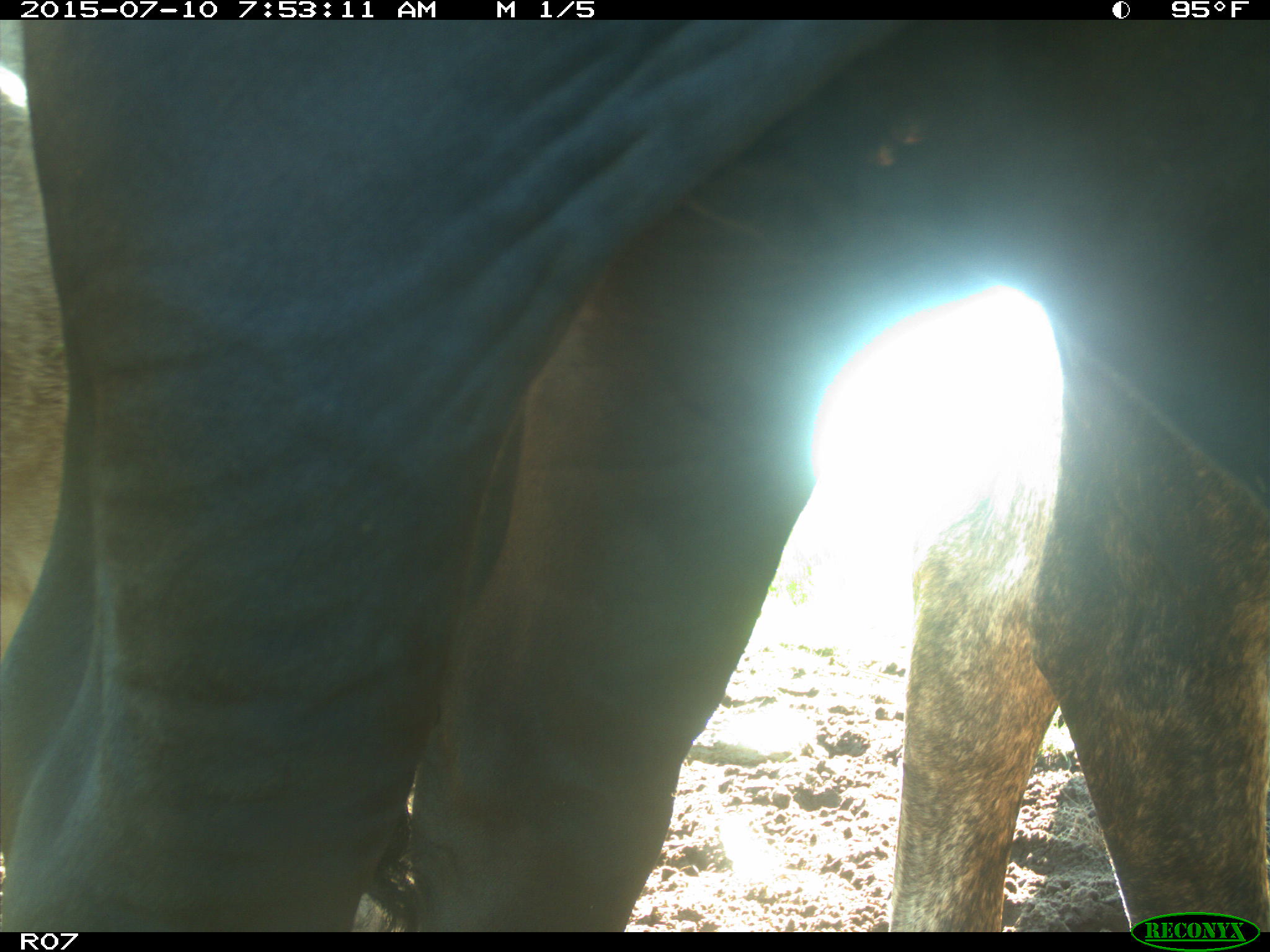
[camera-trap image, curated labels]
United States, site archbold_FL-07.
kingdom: Animalia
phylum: Chordata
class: Mammalia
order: Artiodactyla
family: Bovidae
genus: Bos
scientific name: Bos taurus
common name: domestic cow